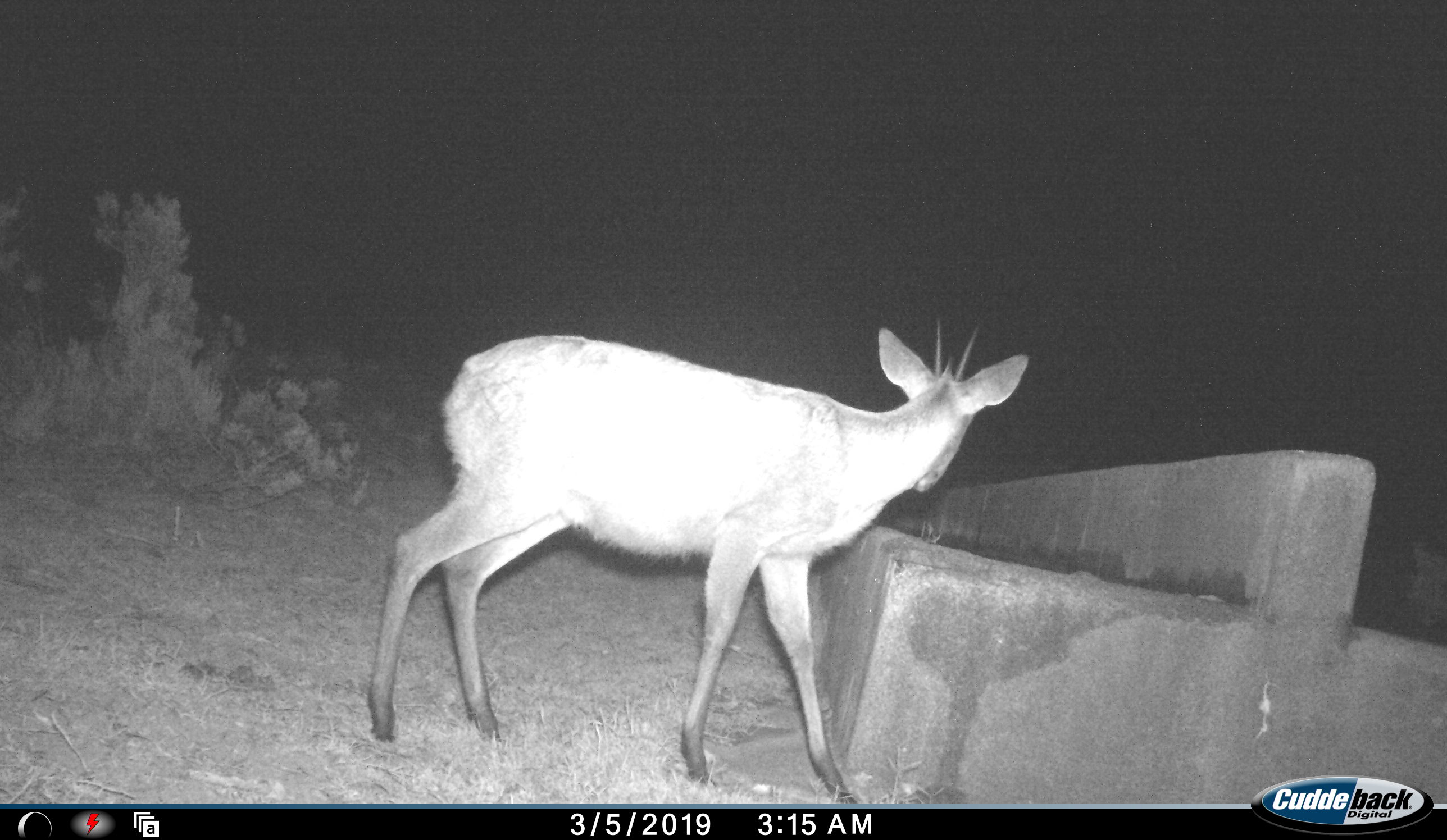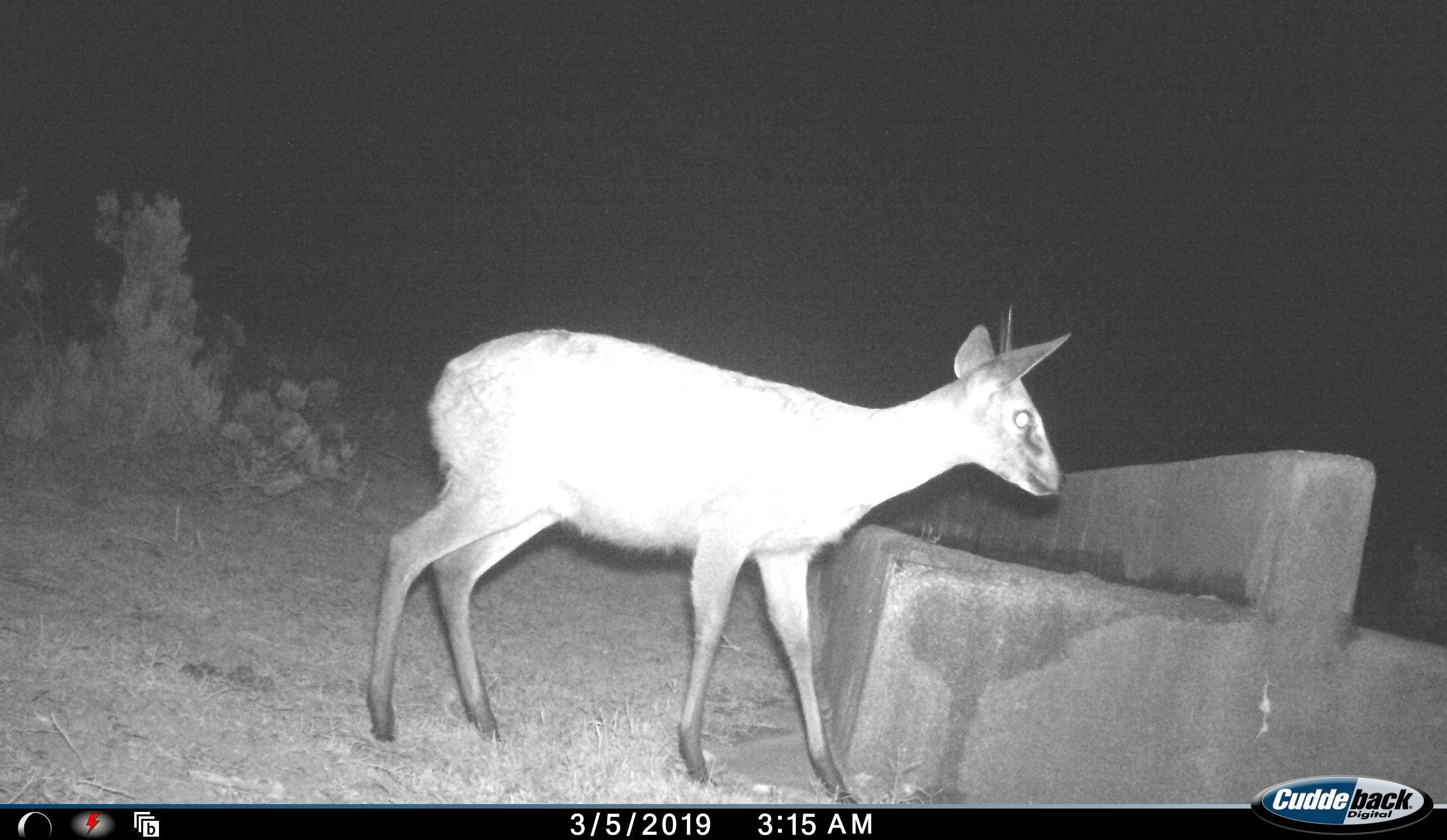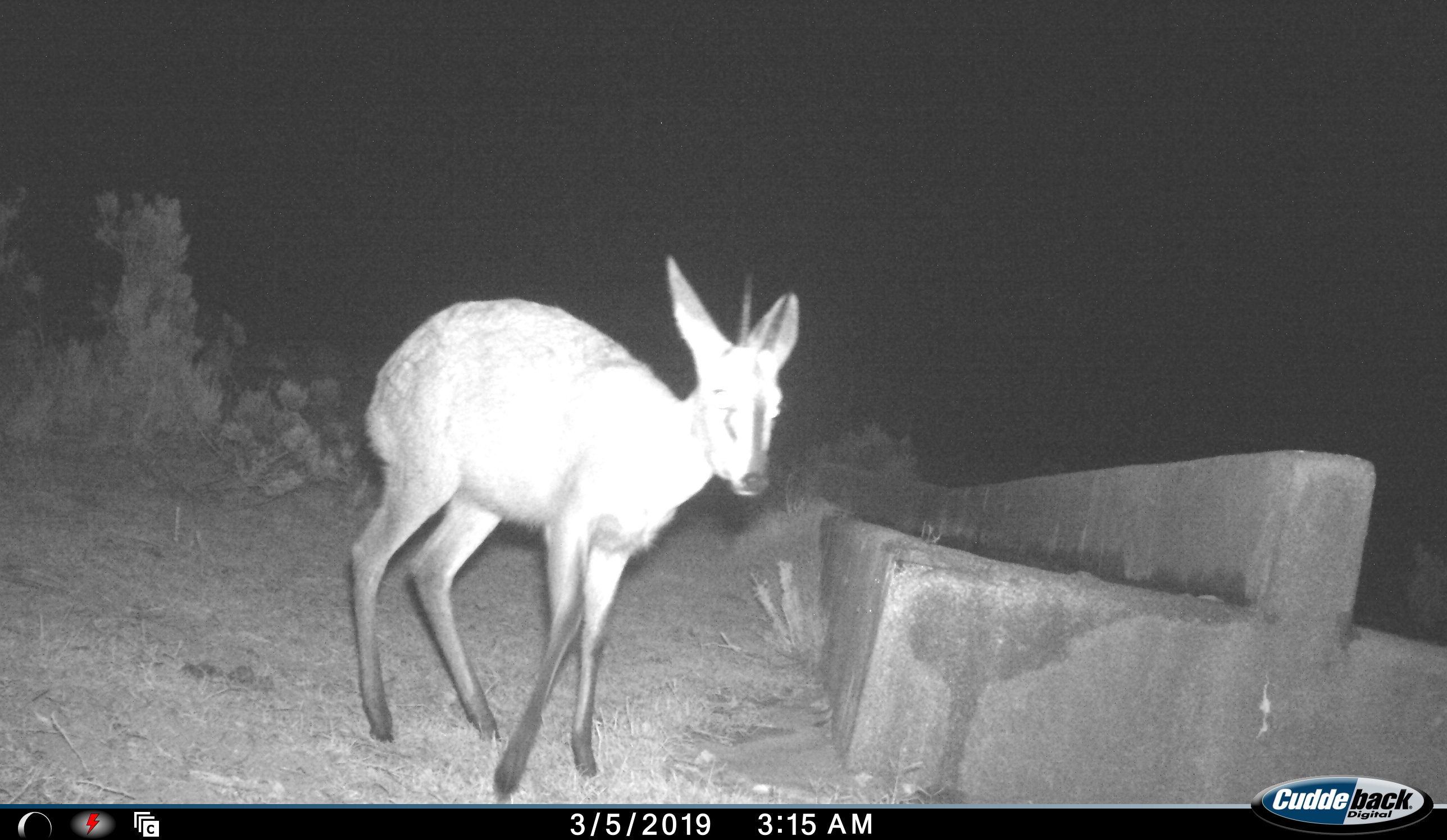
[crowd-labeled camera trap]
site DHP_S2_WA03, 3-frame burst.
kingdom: Animalia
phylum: Chordata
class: Mammalia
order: Artiodactyla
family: Bovidae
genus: Sylvicapra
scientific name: Sylvicapra grimmia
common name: common duiker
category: duikercommongrey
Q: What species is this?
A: Duikercommongrey (common duiker) (Sylvicapra grimmia).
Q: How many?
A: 1.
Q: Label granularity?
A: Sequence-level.